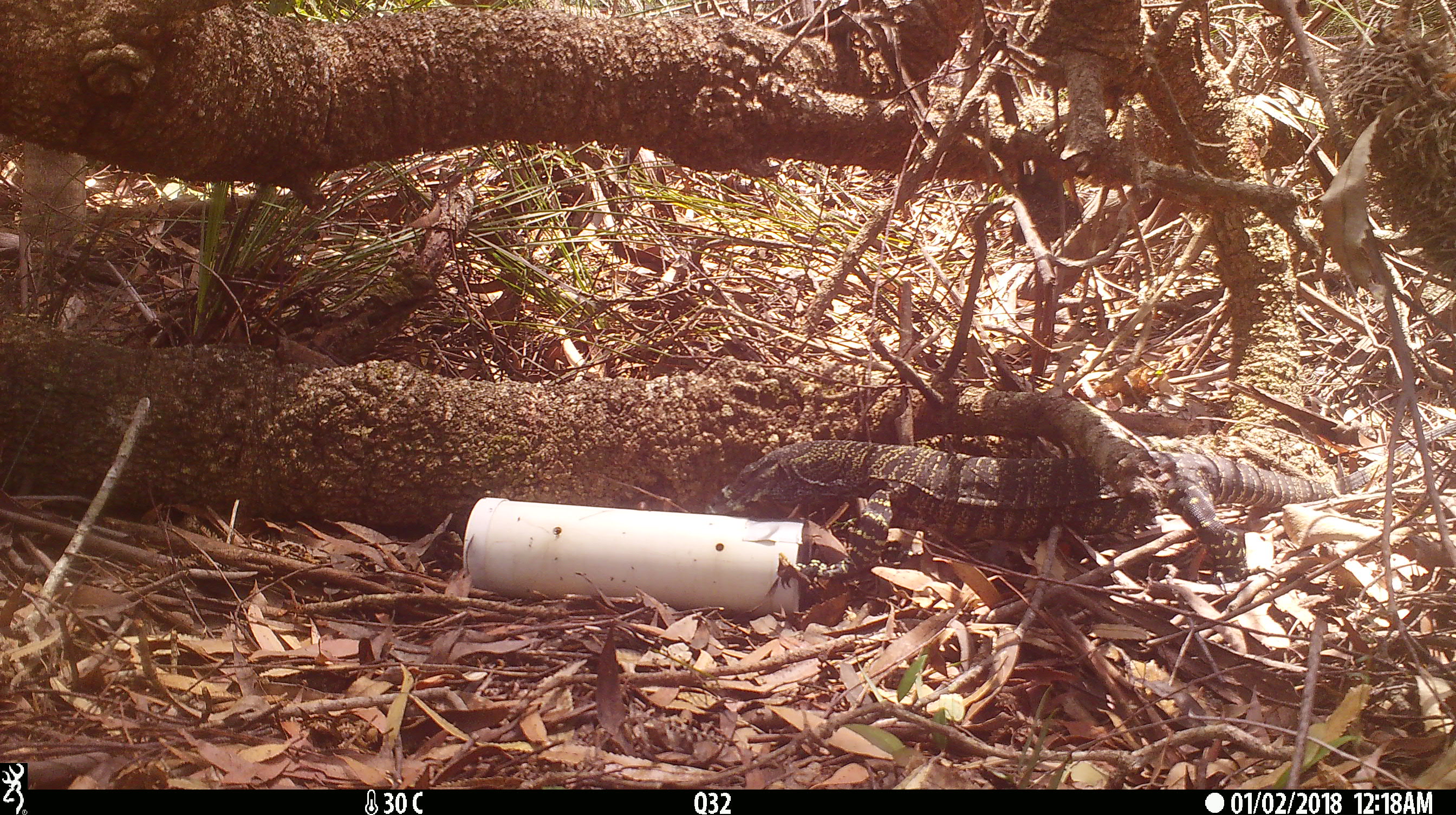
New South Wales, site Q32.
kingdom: Animalia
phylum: Chordata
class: Reptilia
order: Squamata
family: Varanidae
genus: Varanus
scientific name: Varanus varius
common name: lace monitor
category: goanna